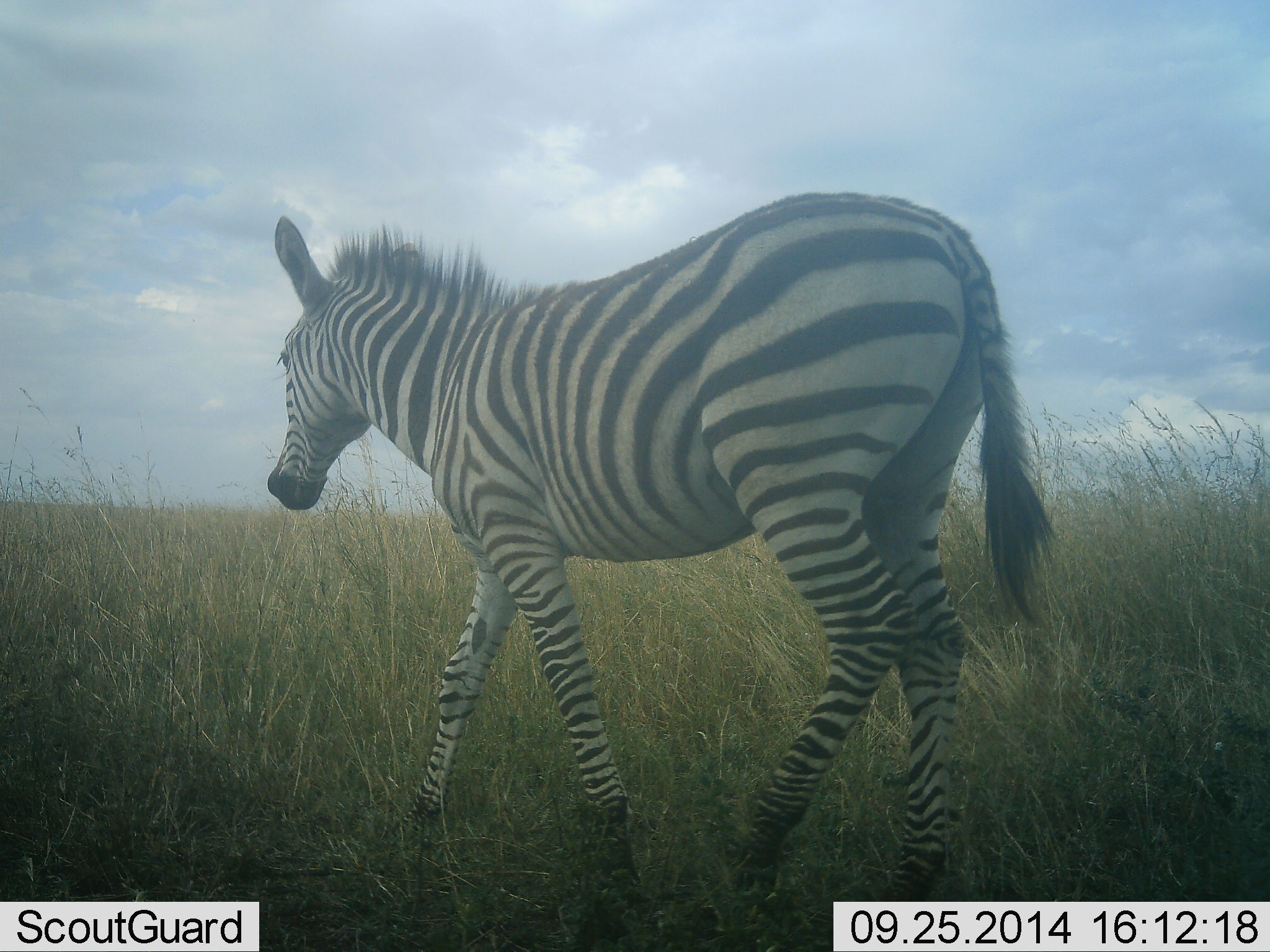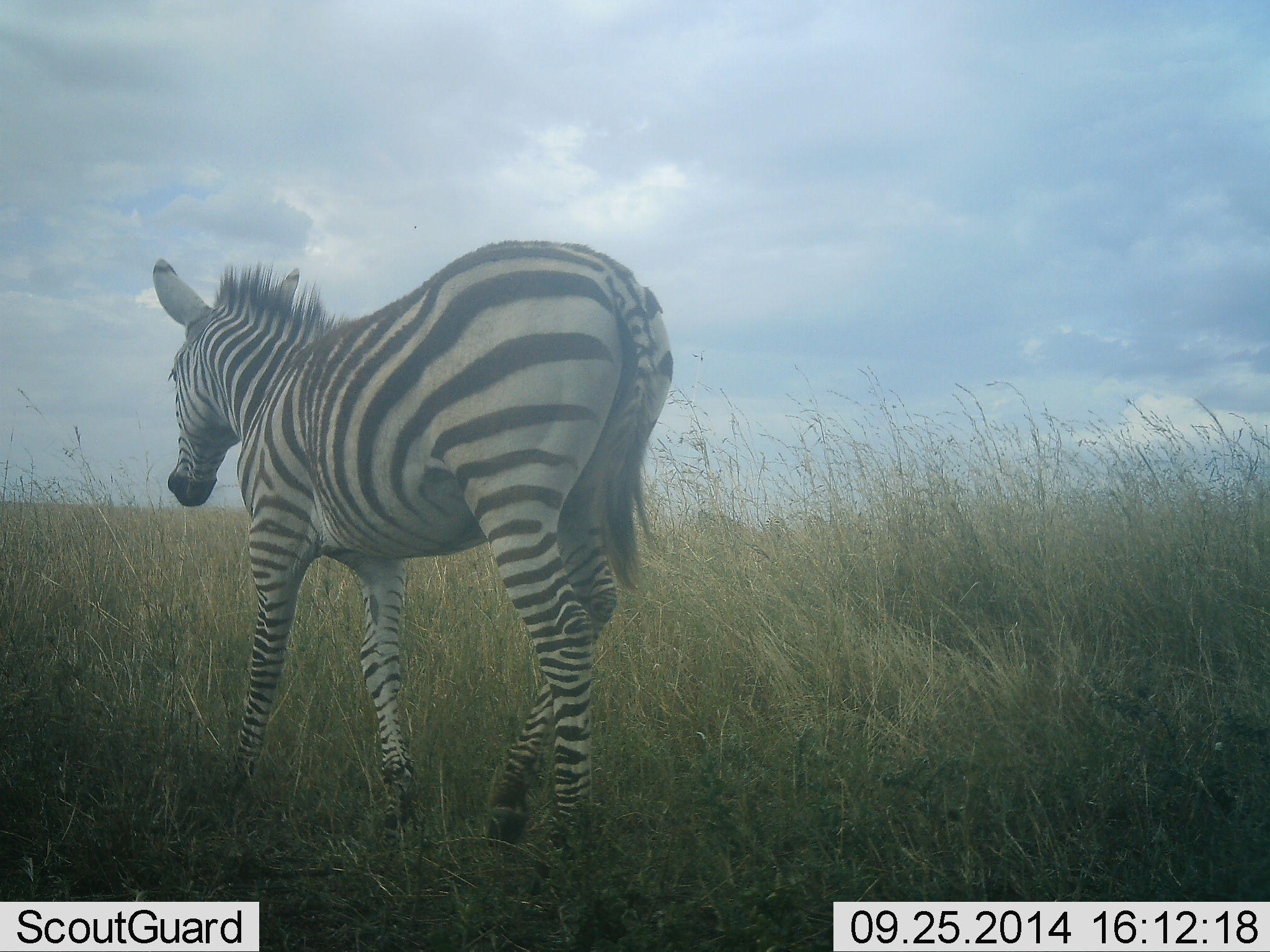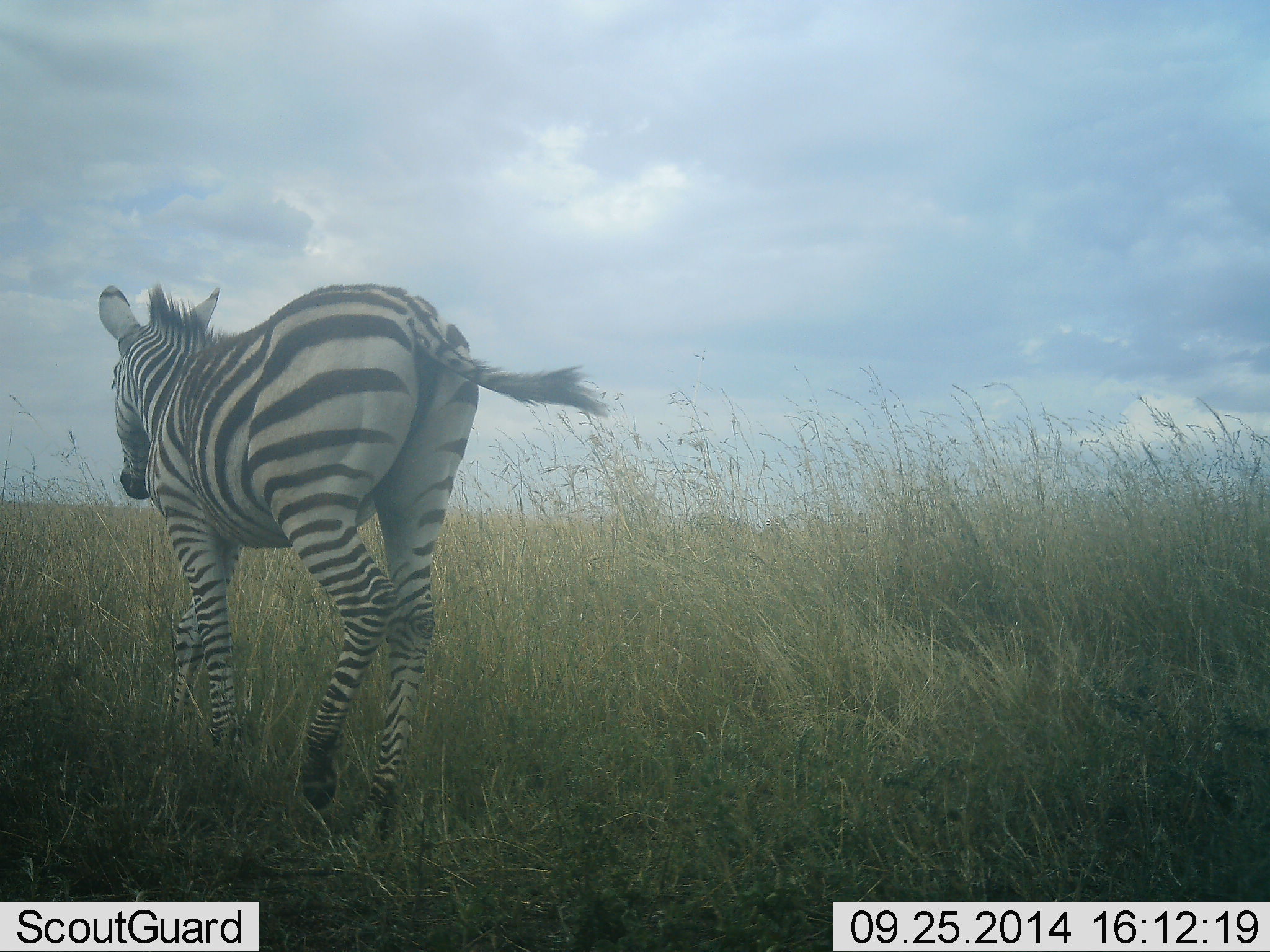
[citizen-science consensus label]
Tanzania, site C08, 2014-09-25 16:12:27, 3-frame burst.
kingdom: Animalia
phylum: Chordata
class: Mammalia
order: Perissodactyla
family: Equidae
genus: Equus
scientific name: Equus quagga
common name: plains zebra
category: zebra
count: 1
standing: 0%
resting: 0%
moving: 90%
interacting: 0%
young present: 0%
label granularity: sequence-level